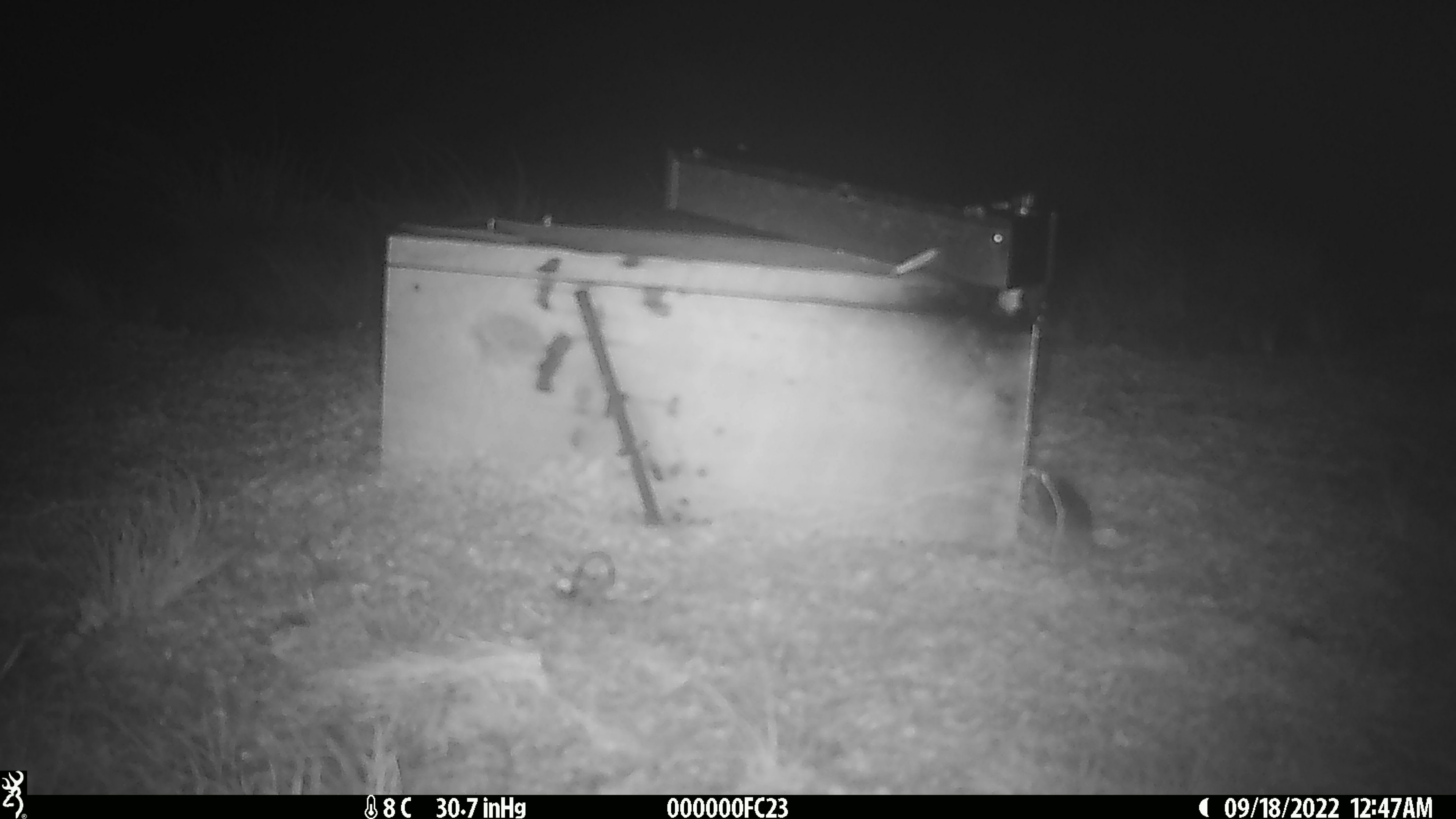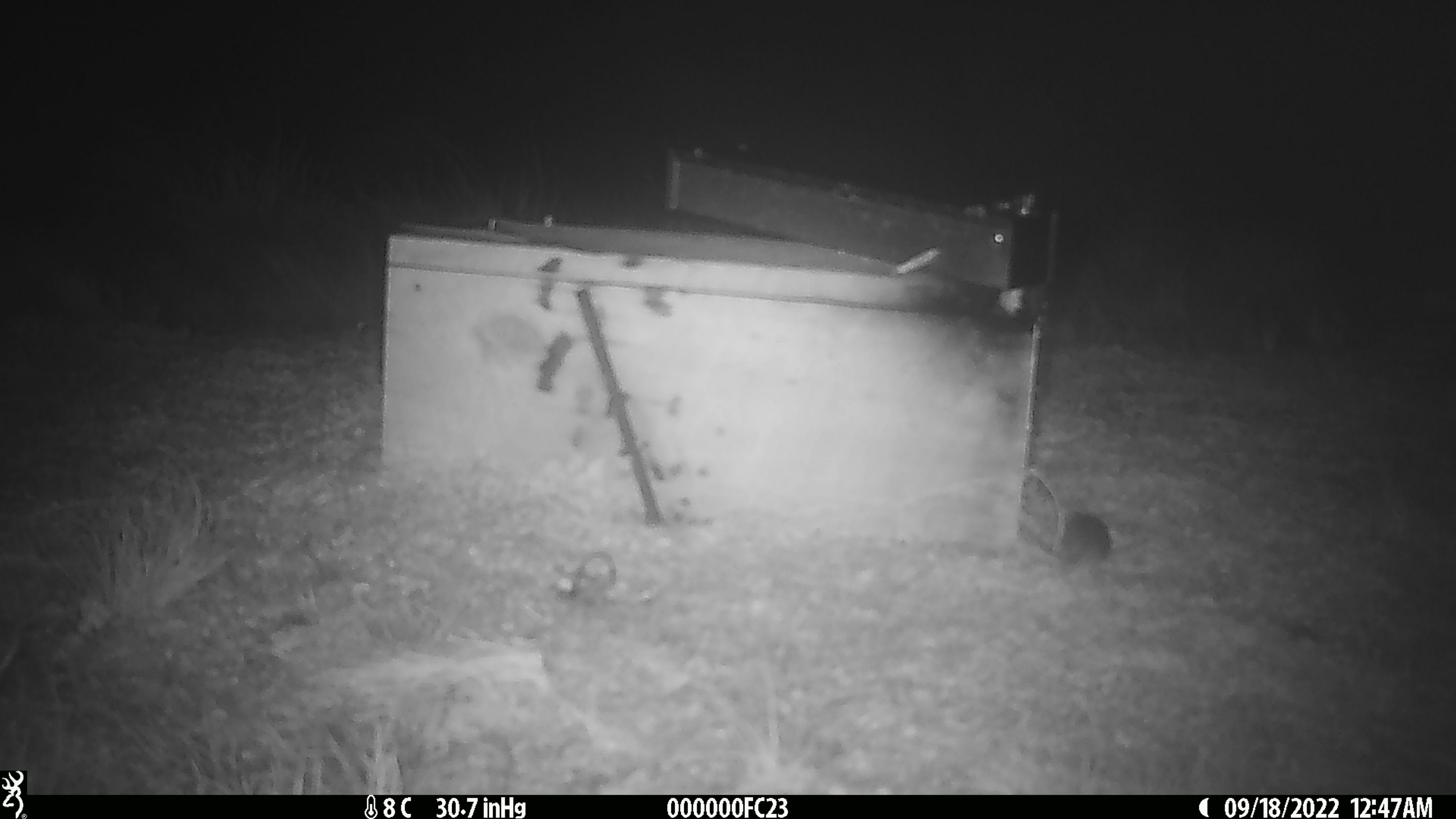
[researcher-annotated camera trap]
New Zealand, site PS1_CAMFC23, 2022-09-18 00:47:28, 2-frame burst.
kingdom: Animalia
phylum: Chordata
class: Mammalia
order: Rodentia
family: Muridae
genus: Mus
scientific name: Mus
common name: mouse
Mouse (Mus).